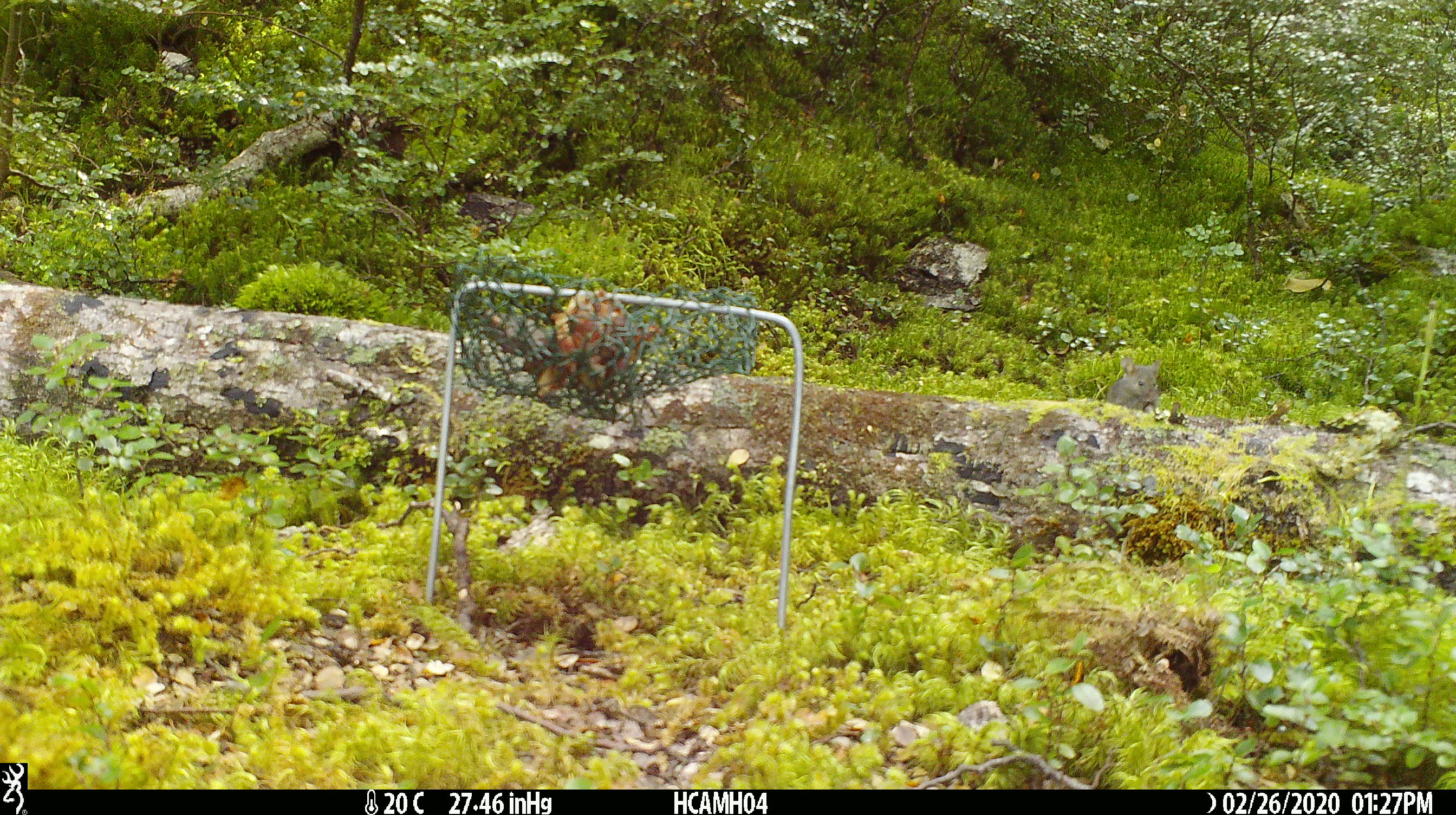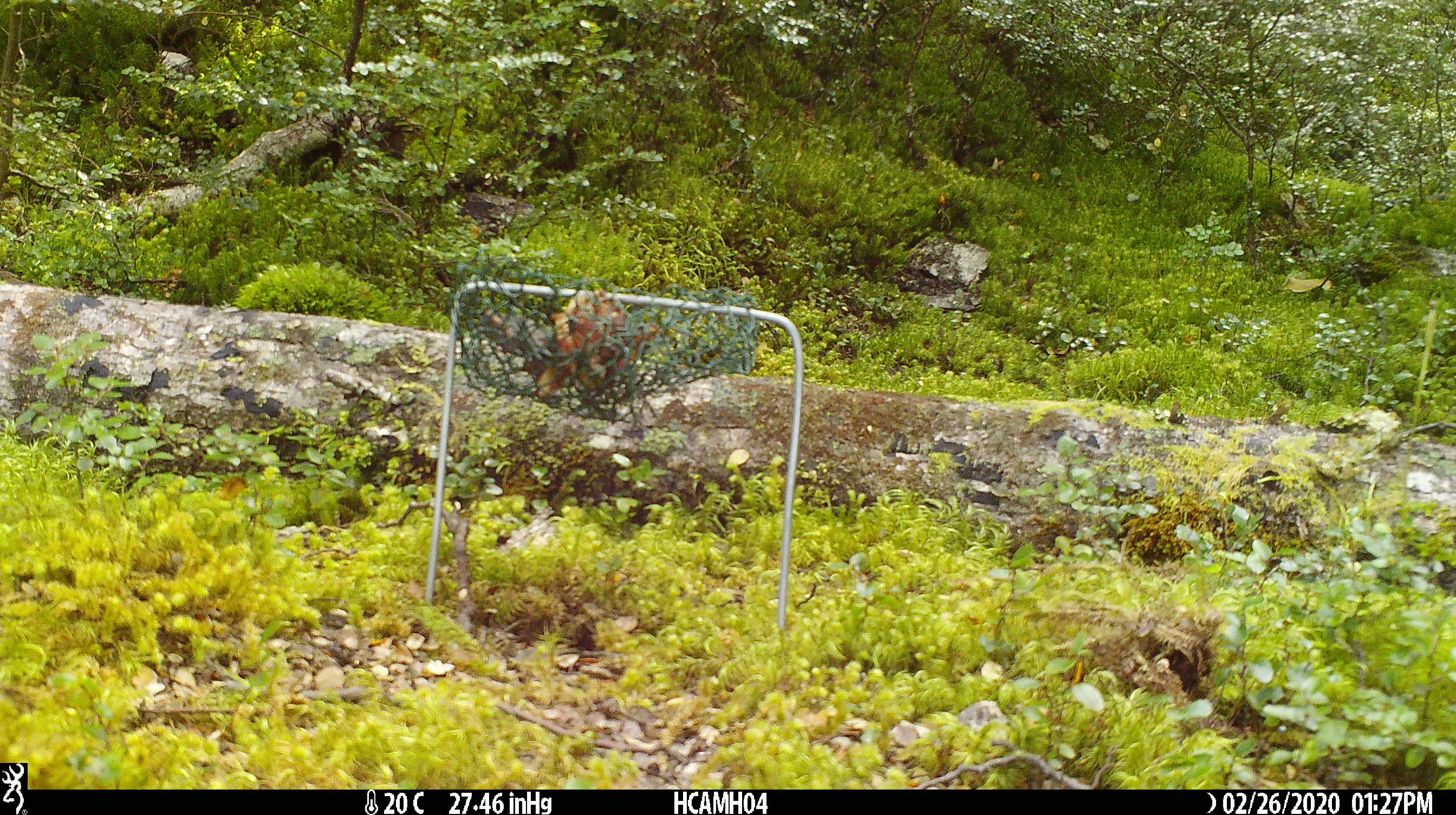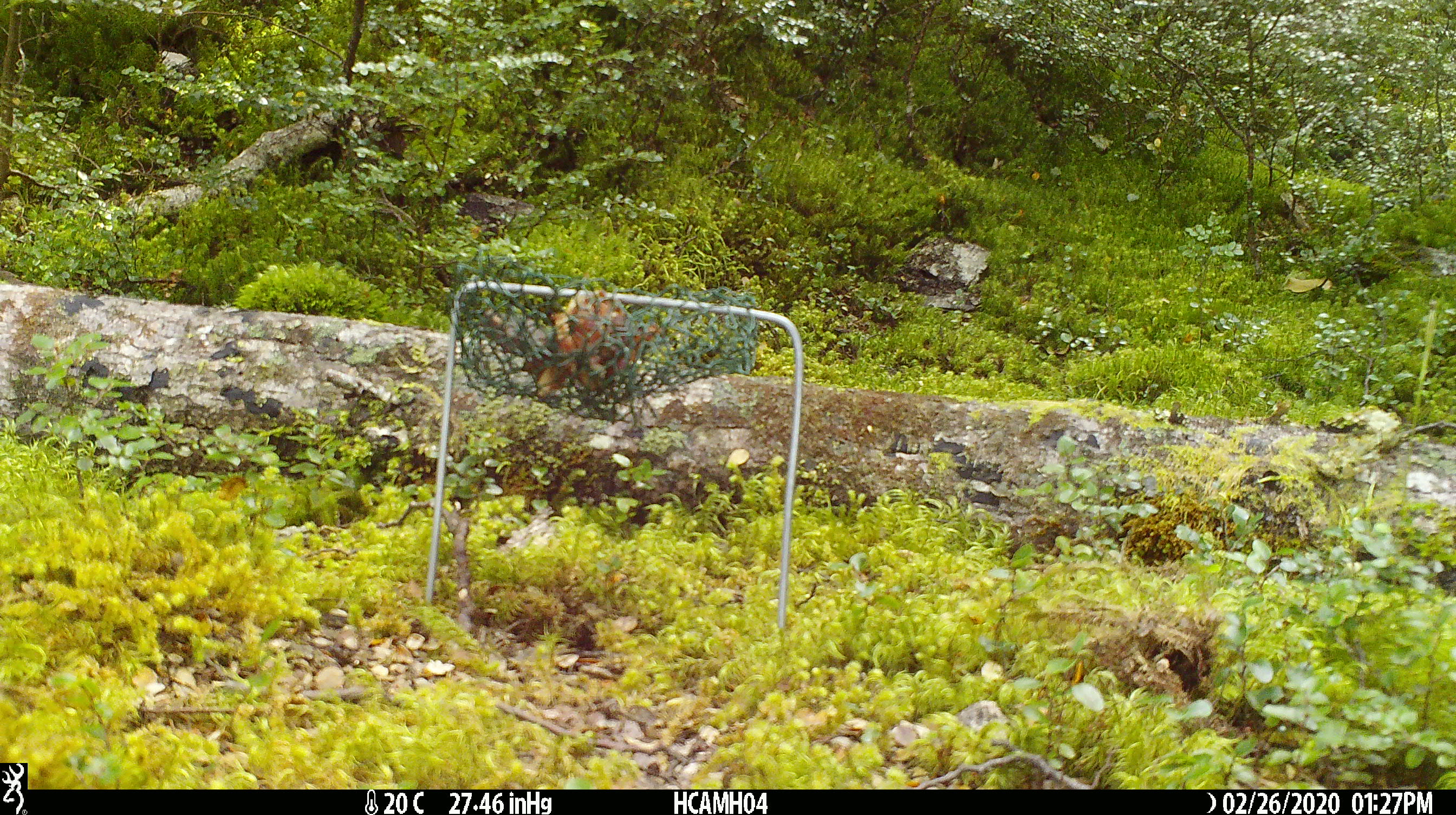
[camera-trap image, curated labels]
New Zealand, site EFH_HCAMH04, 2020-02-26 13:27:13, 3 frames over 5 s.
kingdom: Animalia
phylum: Chordata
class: Mammalia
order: Rodentia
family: Muridae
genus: Mus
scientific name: Mus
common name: mouse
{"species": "mouse (Mus)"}